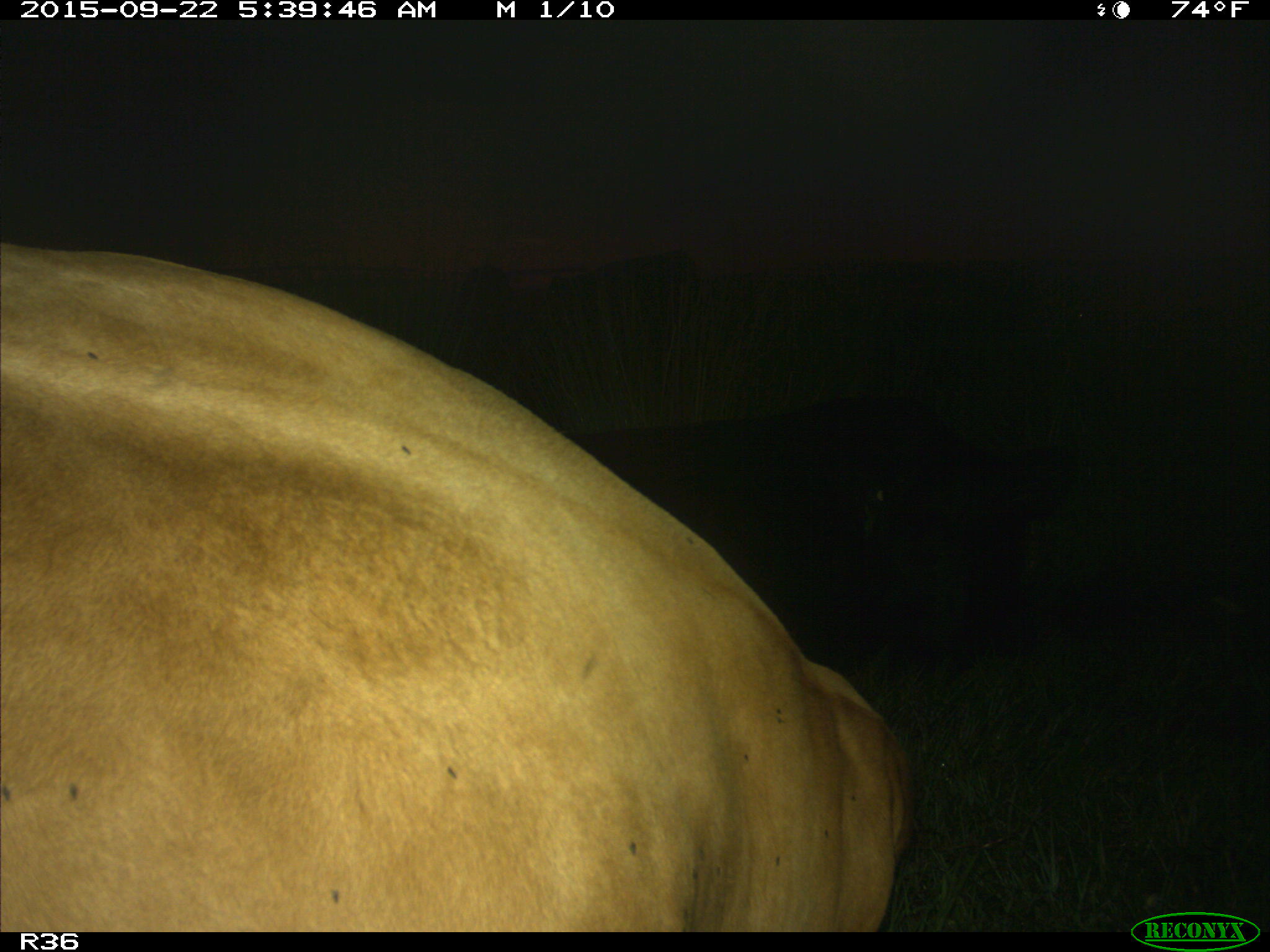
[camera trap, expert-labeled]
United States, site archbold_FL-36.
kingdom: Animalia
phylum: Chordata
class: Mammalia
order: Artiodactyla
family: Bovidae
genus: Bos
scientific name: Bos taurus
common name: domestic cow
Bos taurus (domestic cow).